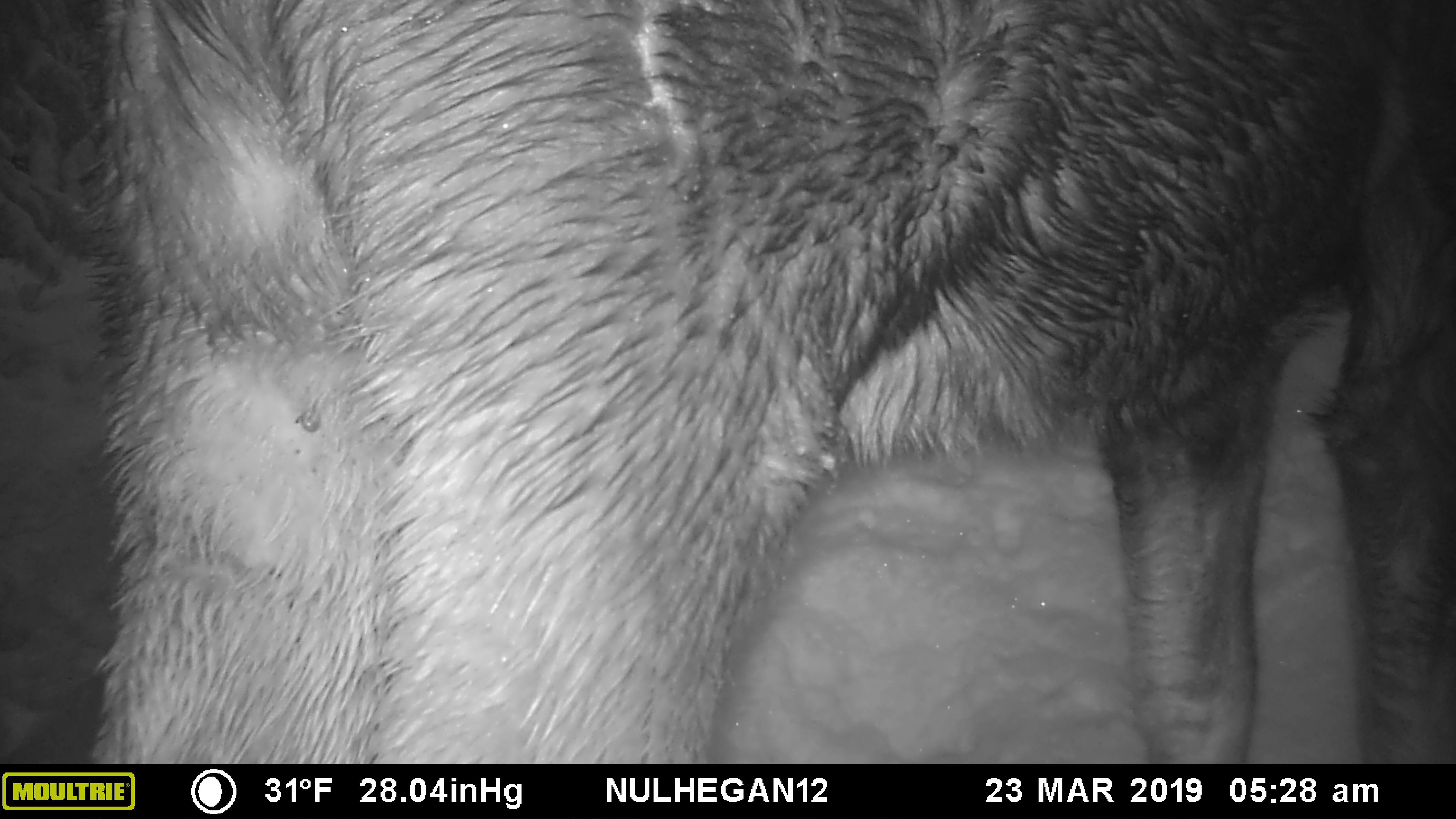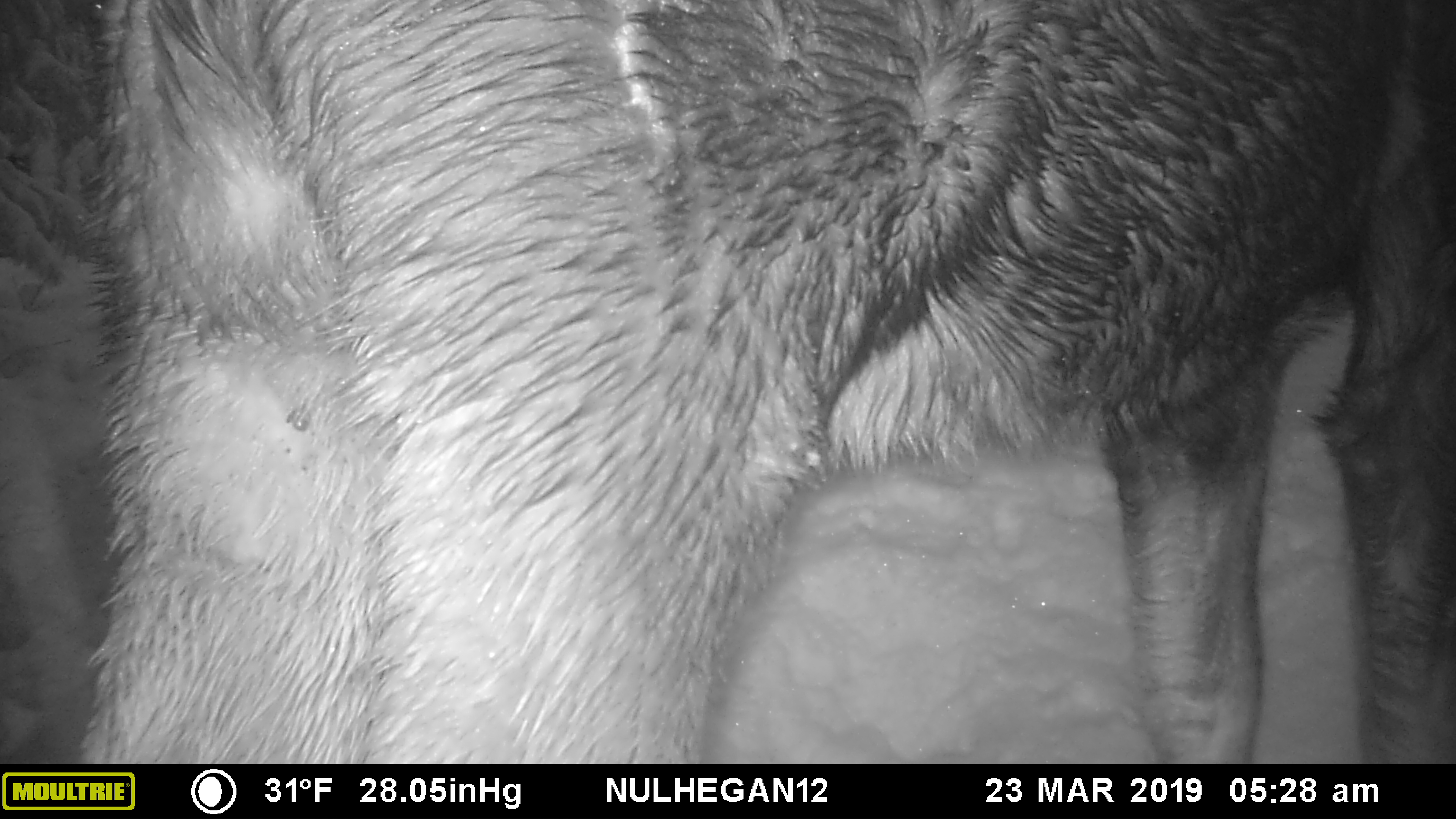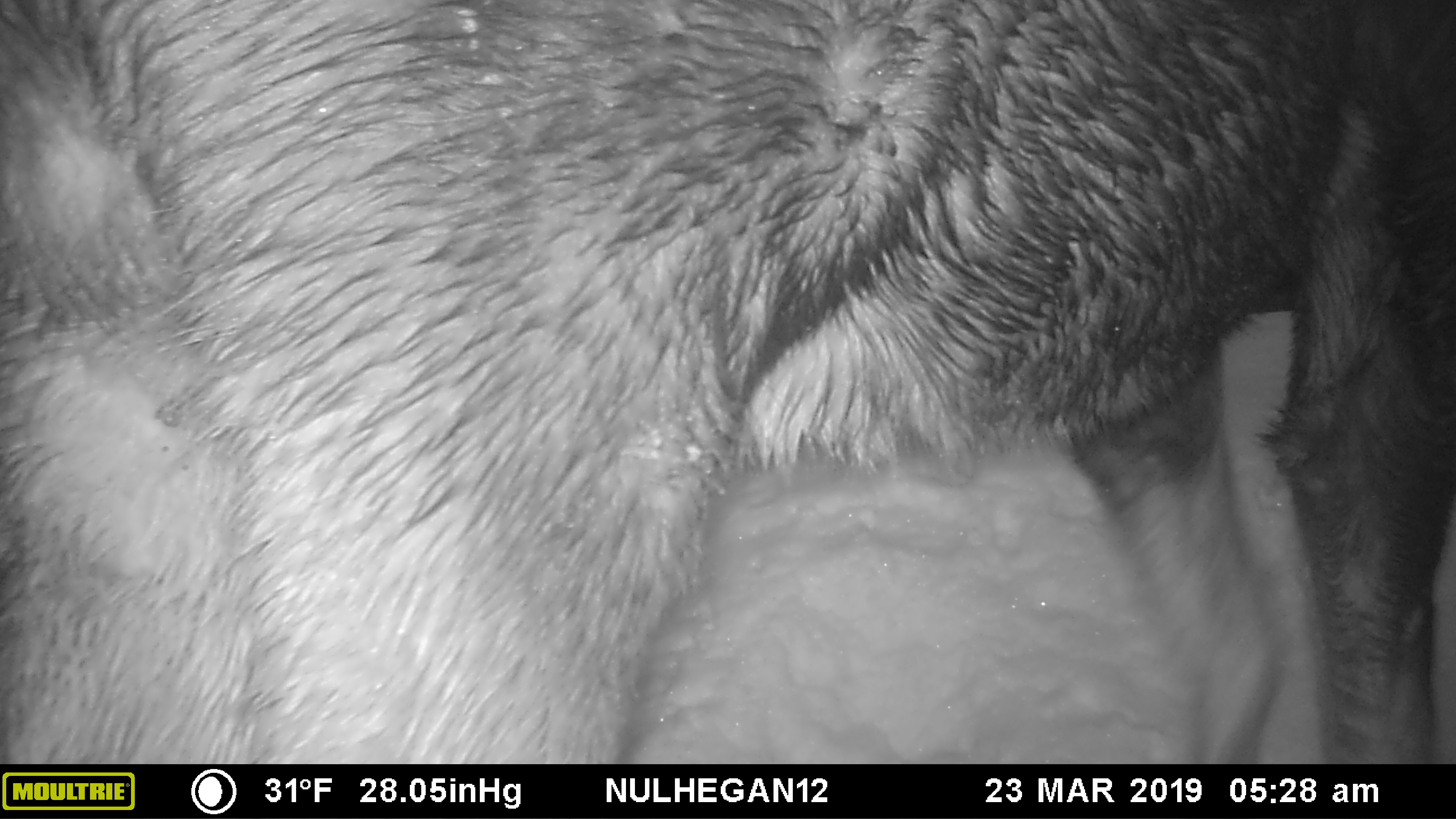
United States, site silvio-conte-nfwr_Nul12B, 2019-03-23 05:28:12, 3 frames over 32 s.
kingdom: Animalia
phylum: Chordata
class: Mammalia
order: Artiodactyla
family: Cervidae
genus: Alces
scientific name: Alces alces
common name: moose